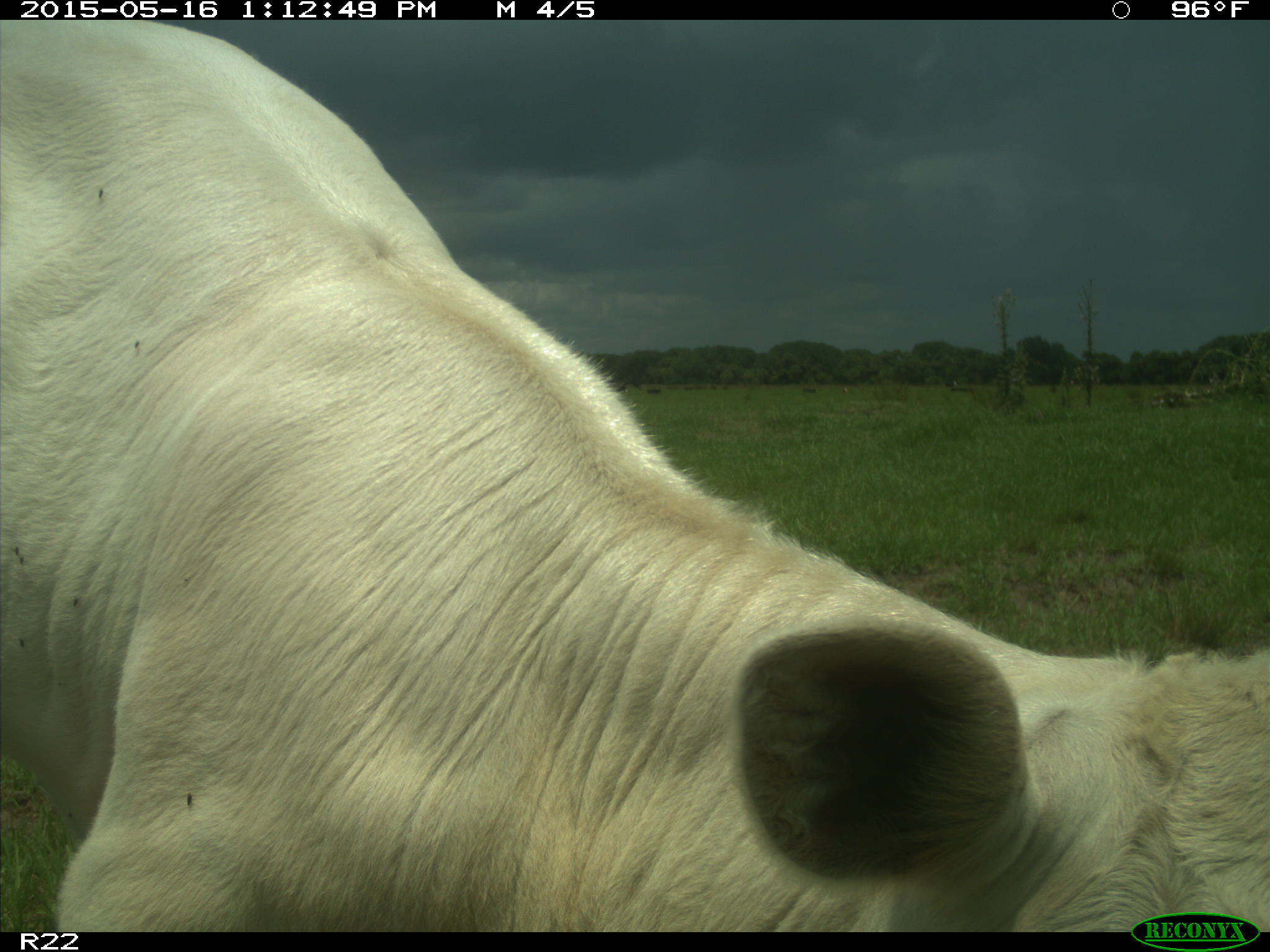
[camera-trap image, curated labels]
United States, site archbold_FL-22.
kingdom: Animalia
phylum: Chordata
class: Mammalia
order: Artiodactyla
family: Bovidae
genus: Bos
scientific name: Bos taurus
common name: domestic cow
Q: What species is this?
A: Bos taurus (domestic cow).